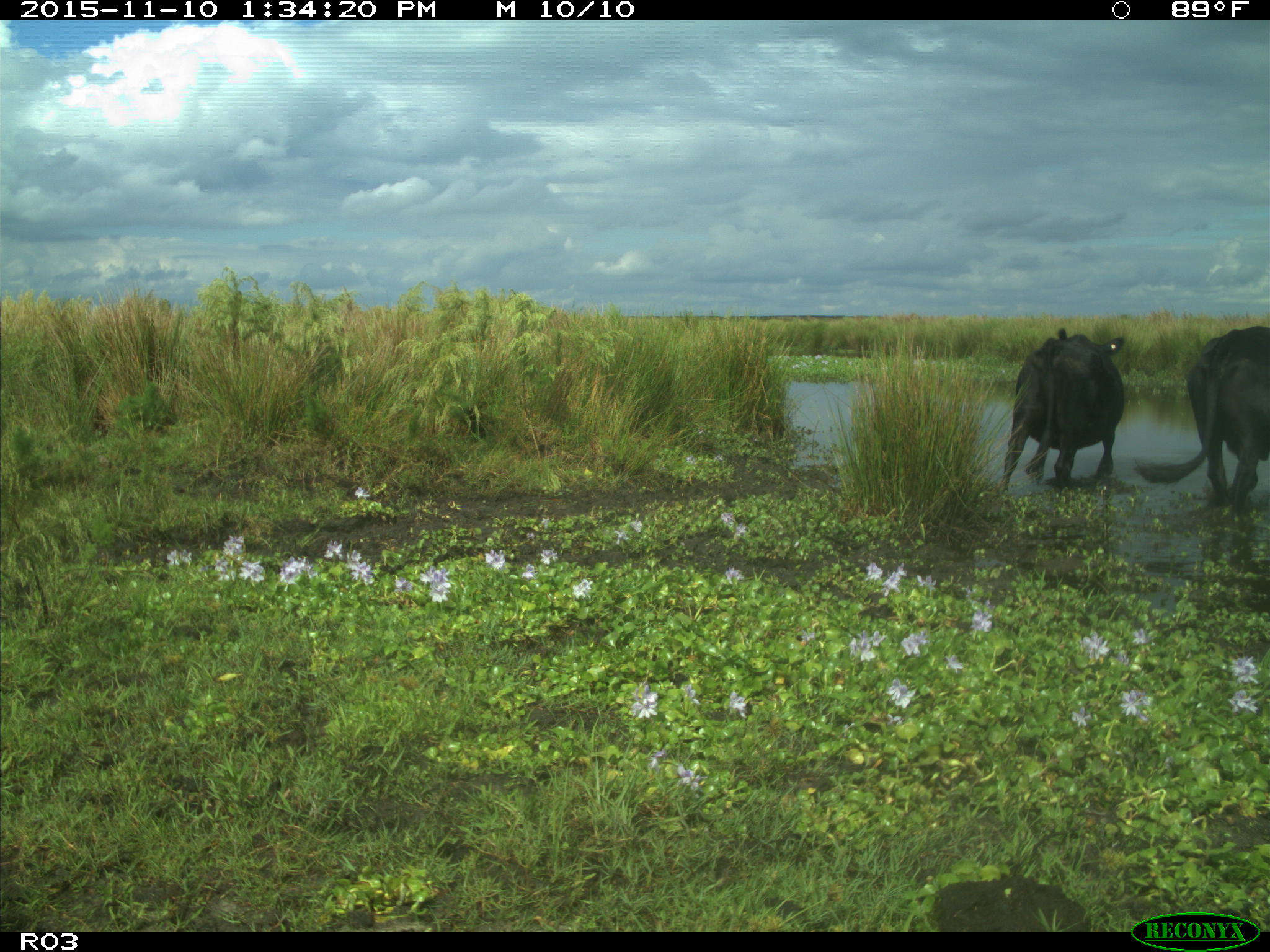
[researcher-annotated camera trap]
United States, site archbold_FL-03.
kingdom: Animalia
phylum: Chordata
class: Mammalia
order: Artiodactyla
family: Bovidae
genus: Bos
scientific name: Bos taurus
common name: domestic cow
Bos taurus (domestic cow).